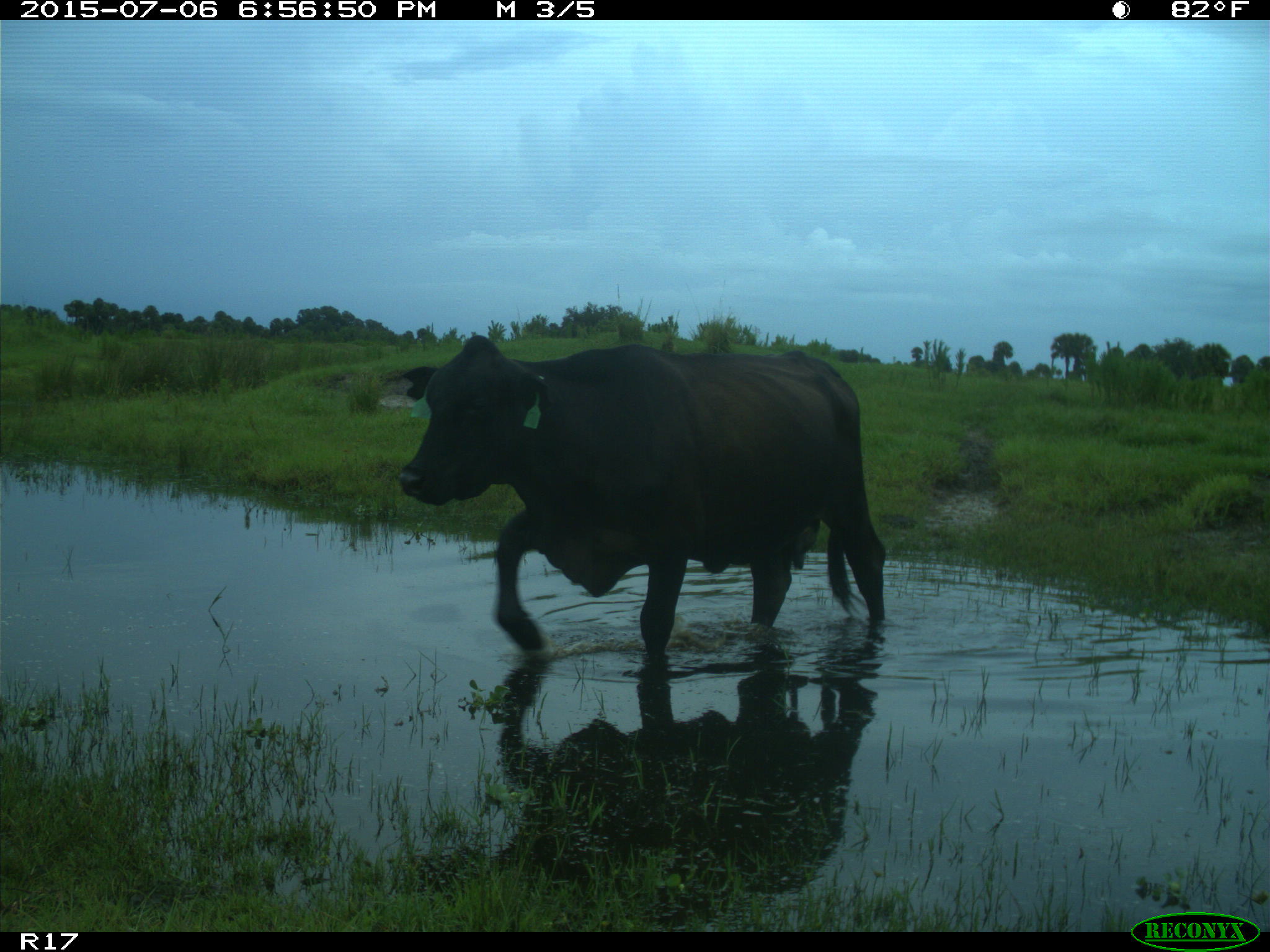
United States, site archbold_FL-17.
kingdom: Animalia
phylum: Chordata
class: Mammalia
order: Artiodactyla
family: Bovidae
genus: Bos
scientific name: Bos taurus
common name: domestic cow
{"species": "Bos taurus (domestic cow)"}